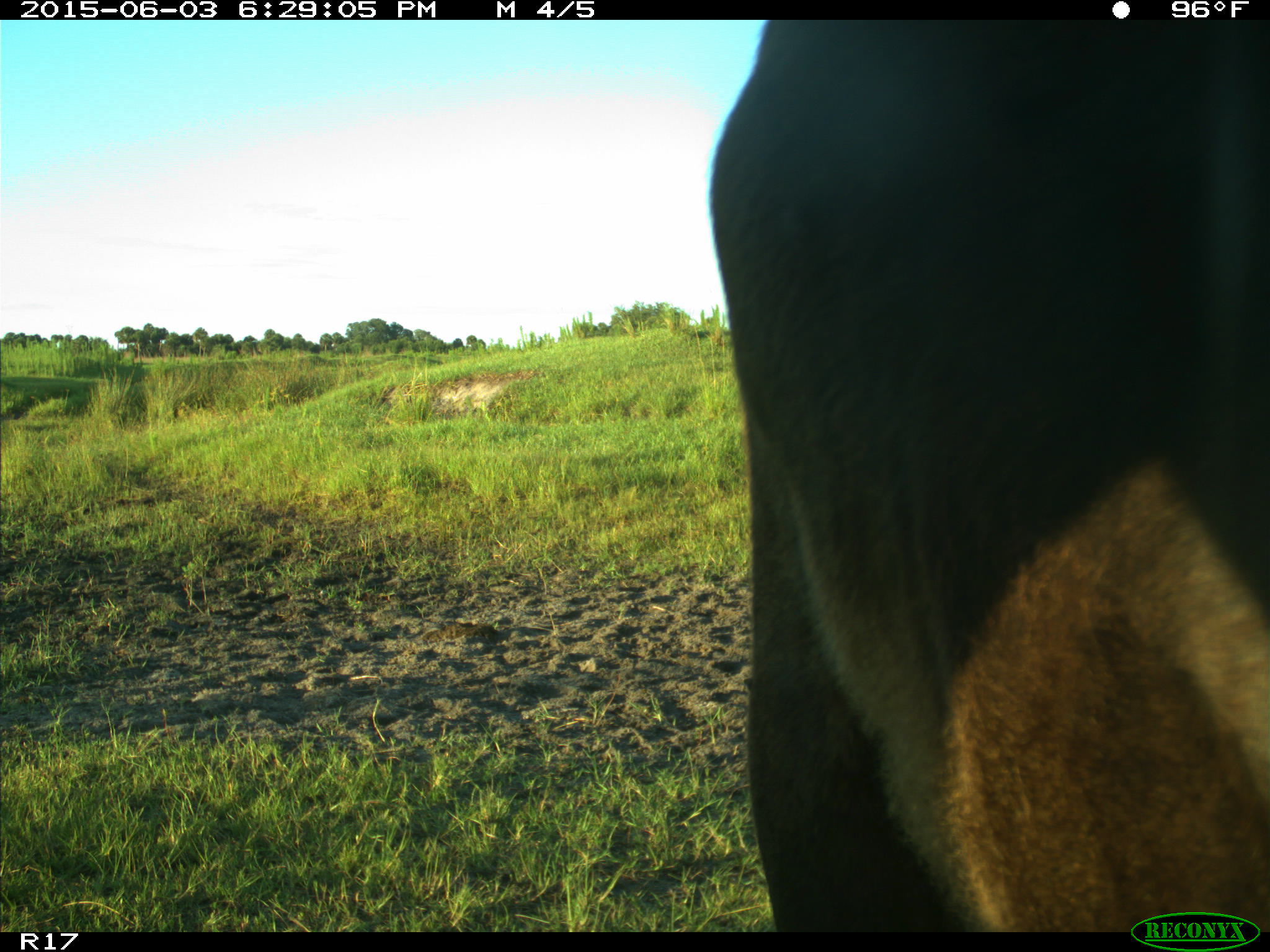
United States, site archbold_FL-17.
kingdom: Animalia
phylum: Chordata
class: Mammalia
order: Artiodactyla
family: Bovidae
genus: Bos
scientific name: Bos taurus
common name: domestic cow